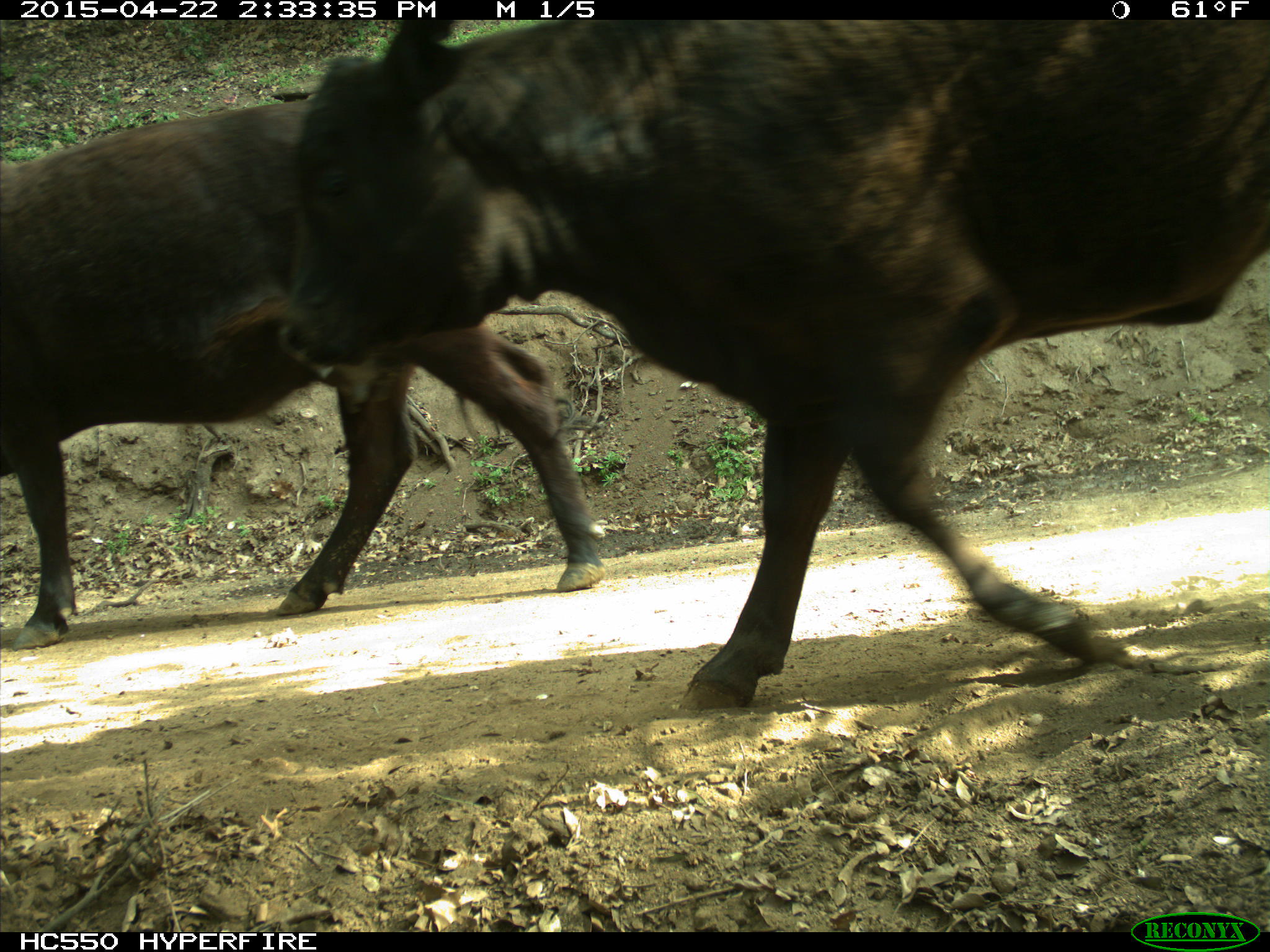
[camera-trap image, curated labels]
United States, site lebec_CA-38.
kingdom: Animalia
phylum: Chordata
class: Mammalia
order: Artiodactyla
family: Bovidae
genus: Bos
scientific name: Bos taurus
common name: domestic cow